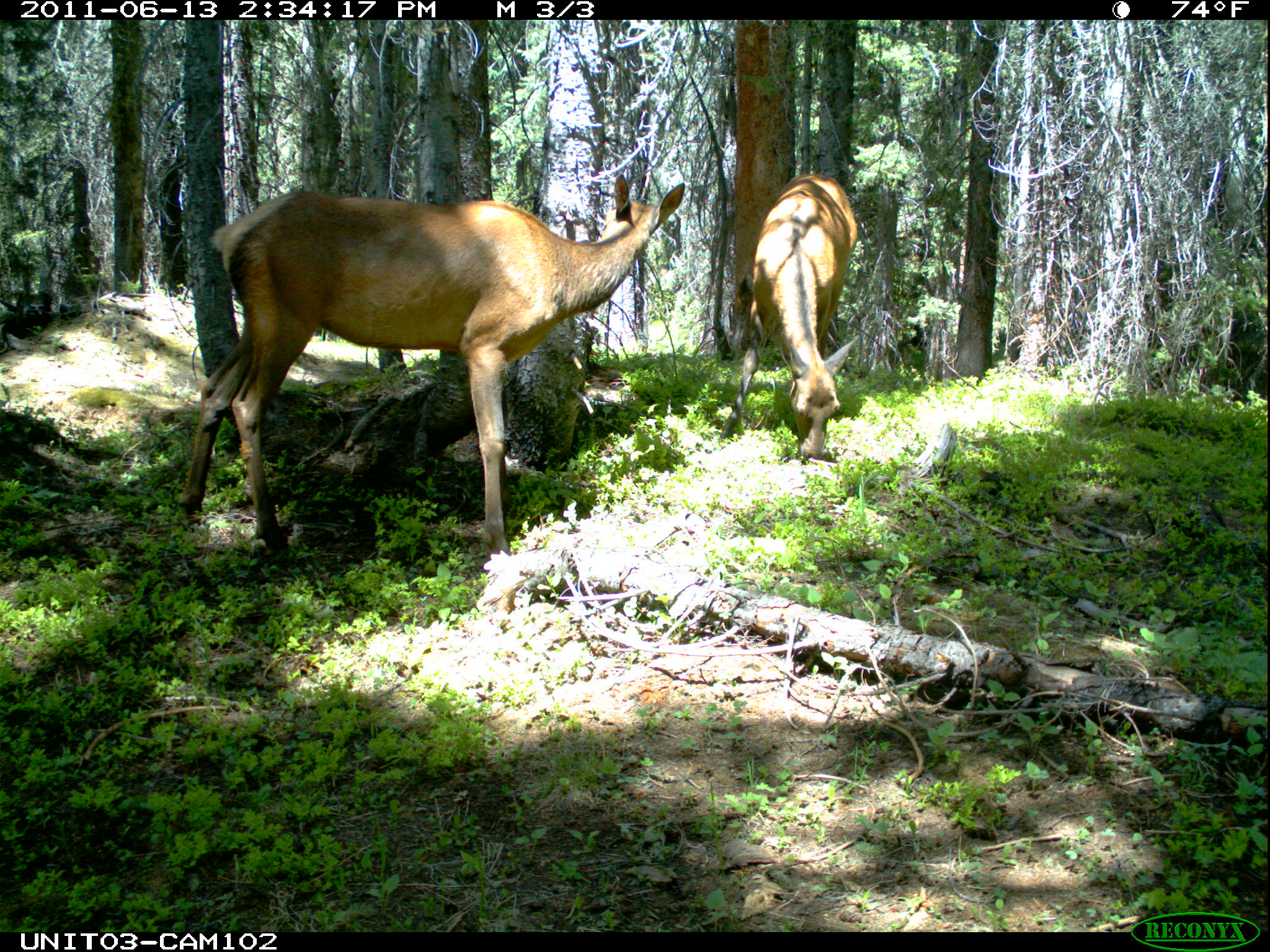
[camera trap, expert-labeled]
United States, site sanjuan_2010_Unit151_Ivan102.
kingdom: Animalia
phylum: Chordata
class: Mammalia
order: Artiodactyla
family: Cervidae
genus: Cervus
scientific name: Cervus elaphus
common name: red deer